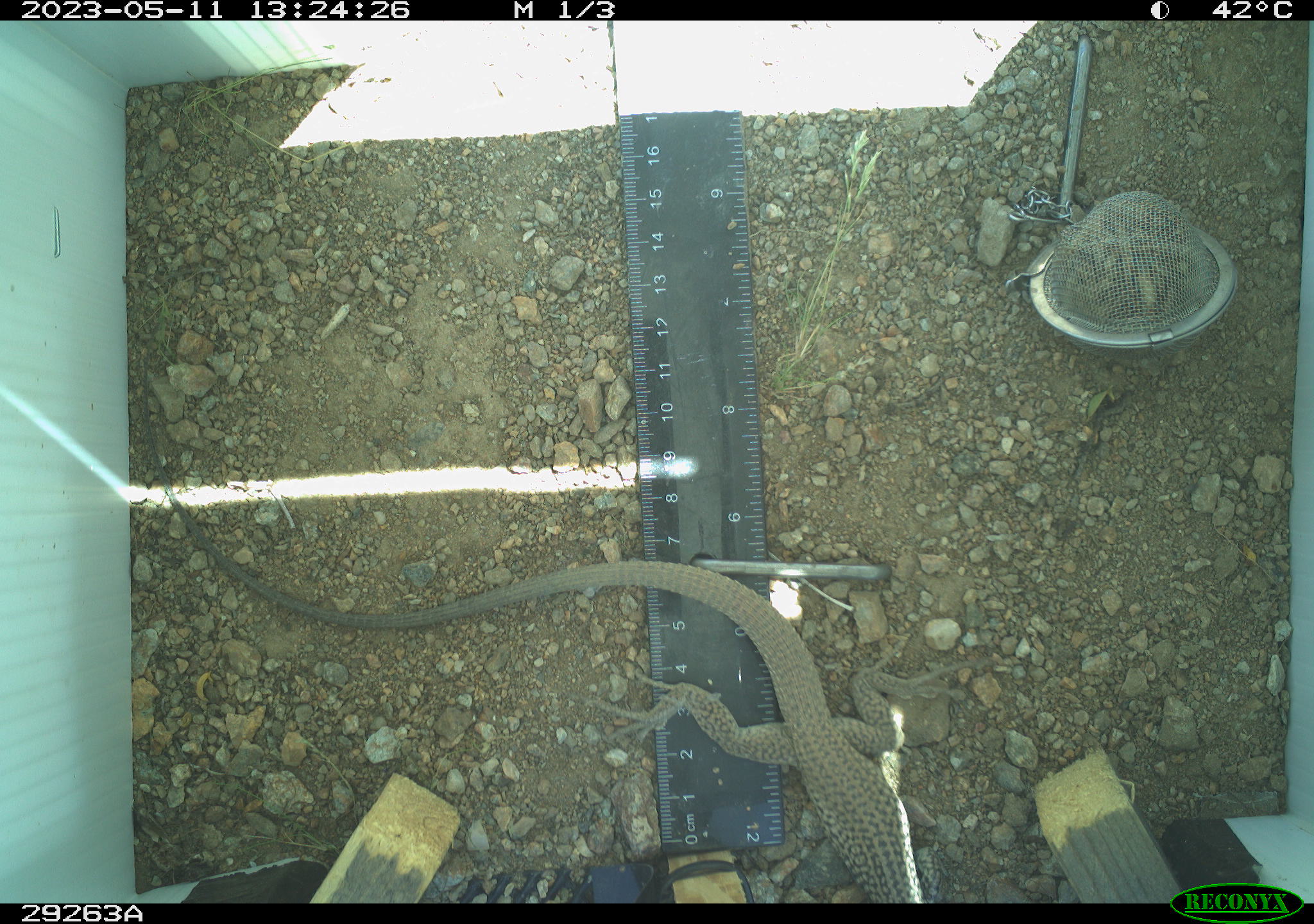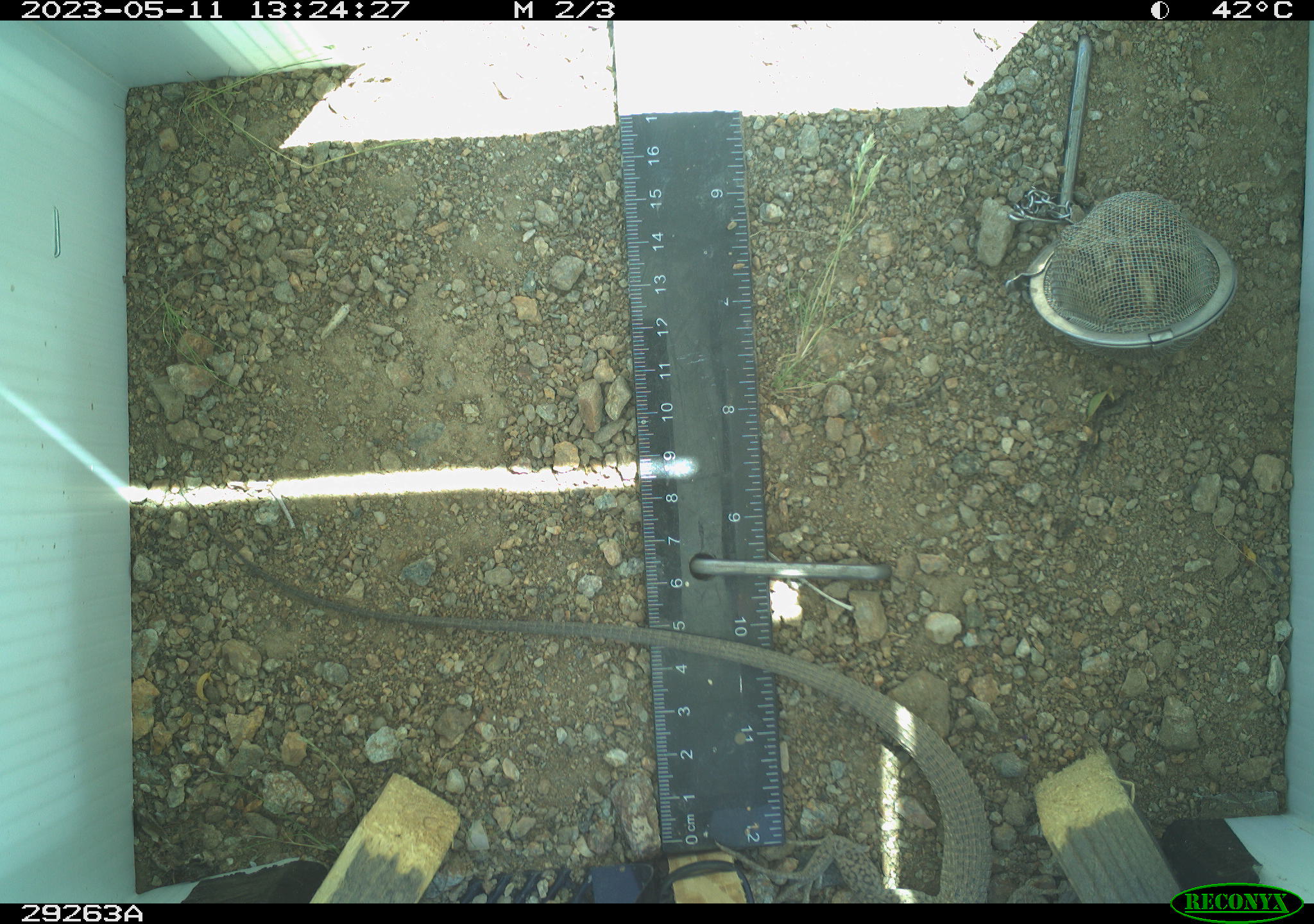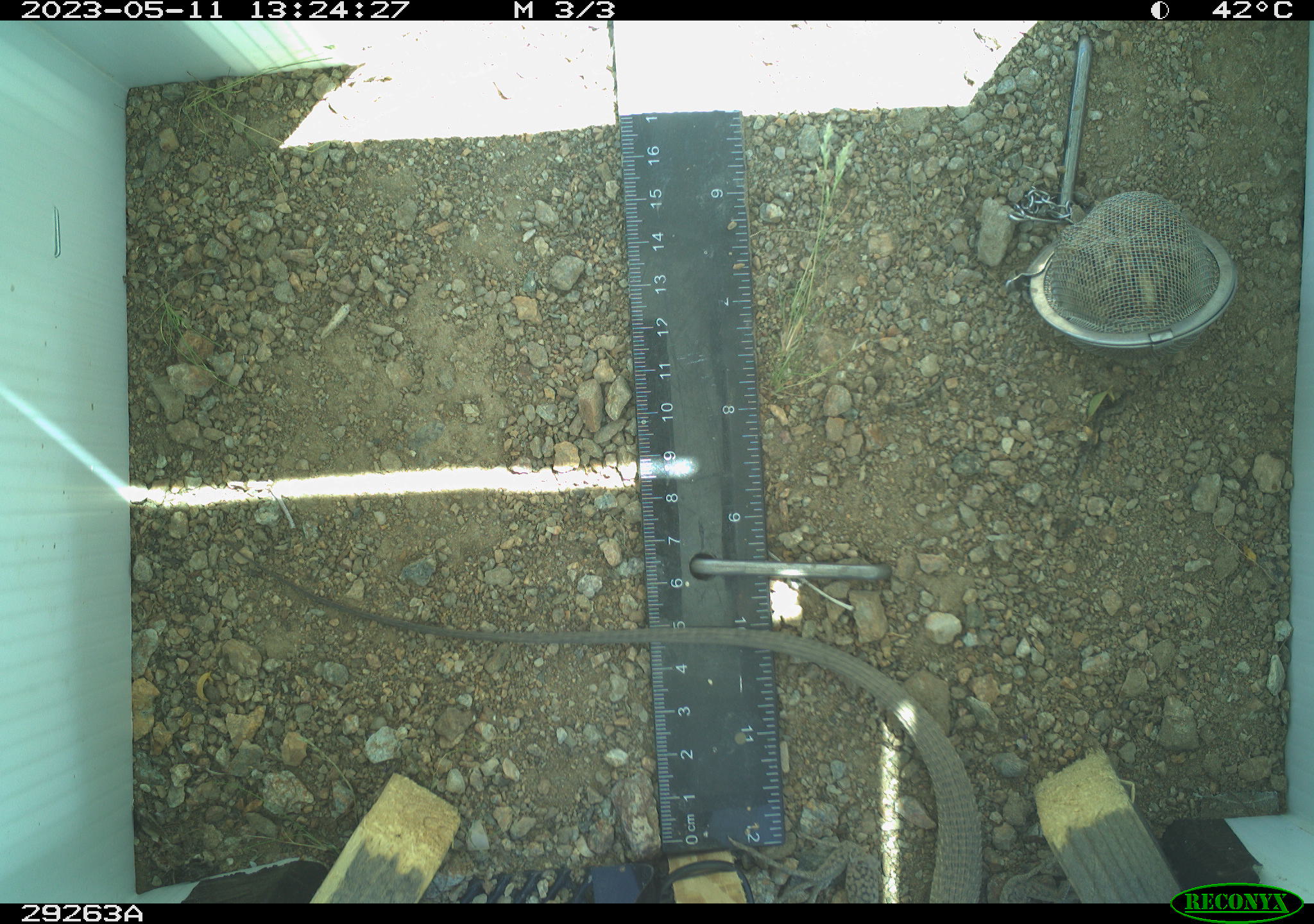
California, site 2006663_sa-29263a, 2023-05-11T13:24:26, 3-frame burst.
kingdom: Animalia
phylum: Chordata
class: Reptilia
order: Squamata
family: Teiidae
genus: Aspidoscelis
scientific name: Aspidoscelis tigris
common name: western whiptail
Western whiptail (Aspidoscelis tigris).